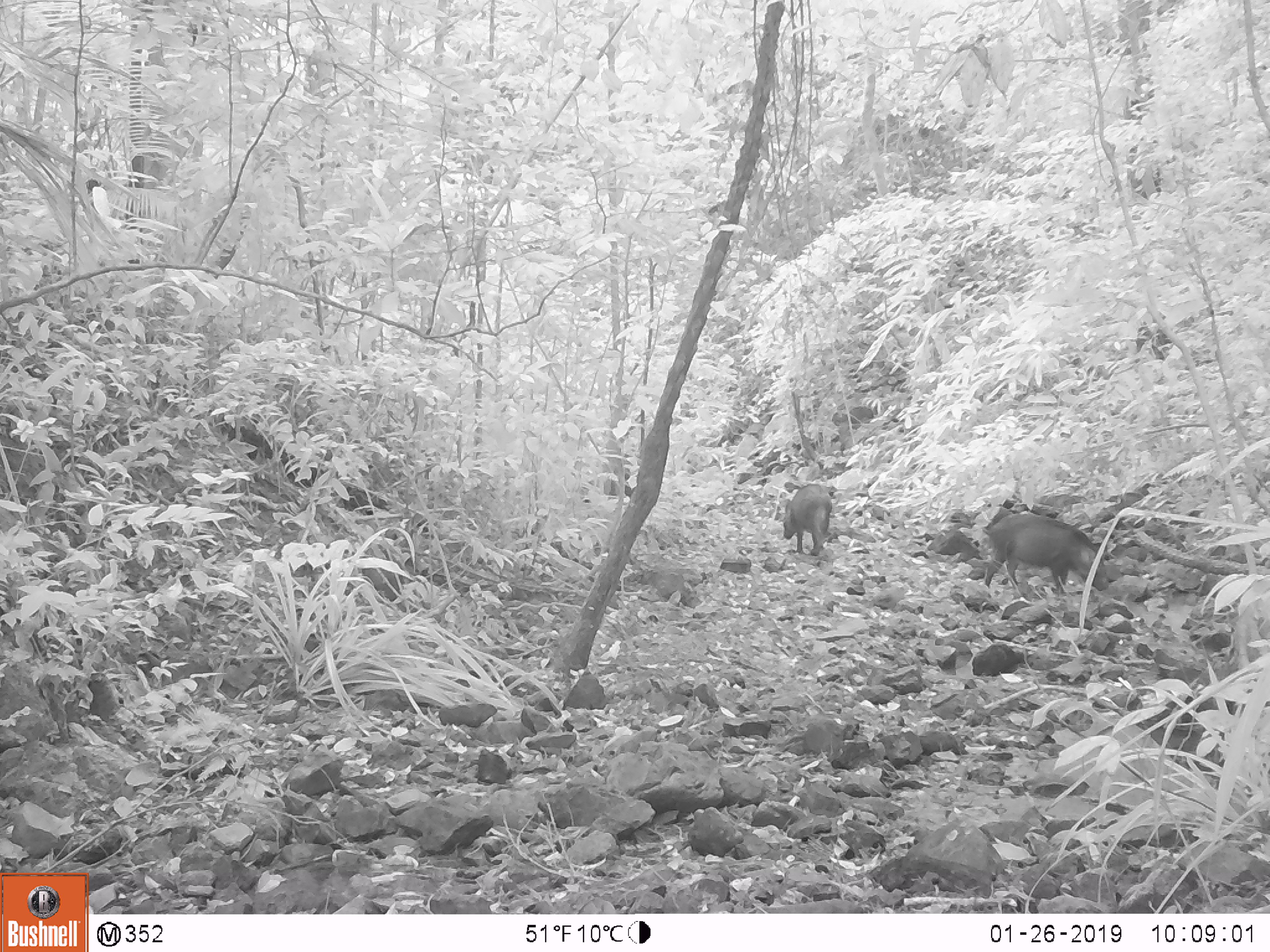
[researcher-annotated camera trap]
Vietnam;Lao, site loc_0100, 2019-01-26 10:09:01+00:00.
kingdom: Animalia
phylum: Chordata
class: Mammalia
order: Artiodactyla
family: Suidae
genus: Sus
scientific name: Sus scrofa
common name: eurasian wild pig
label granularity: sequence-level